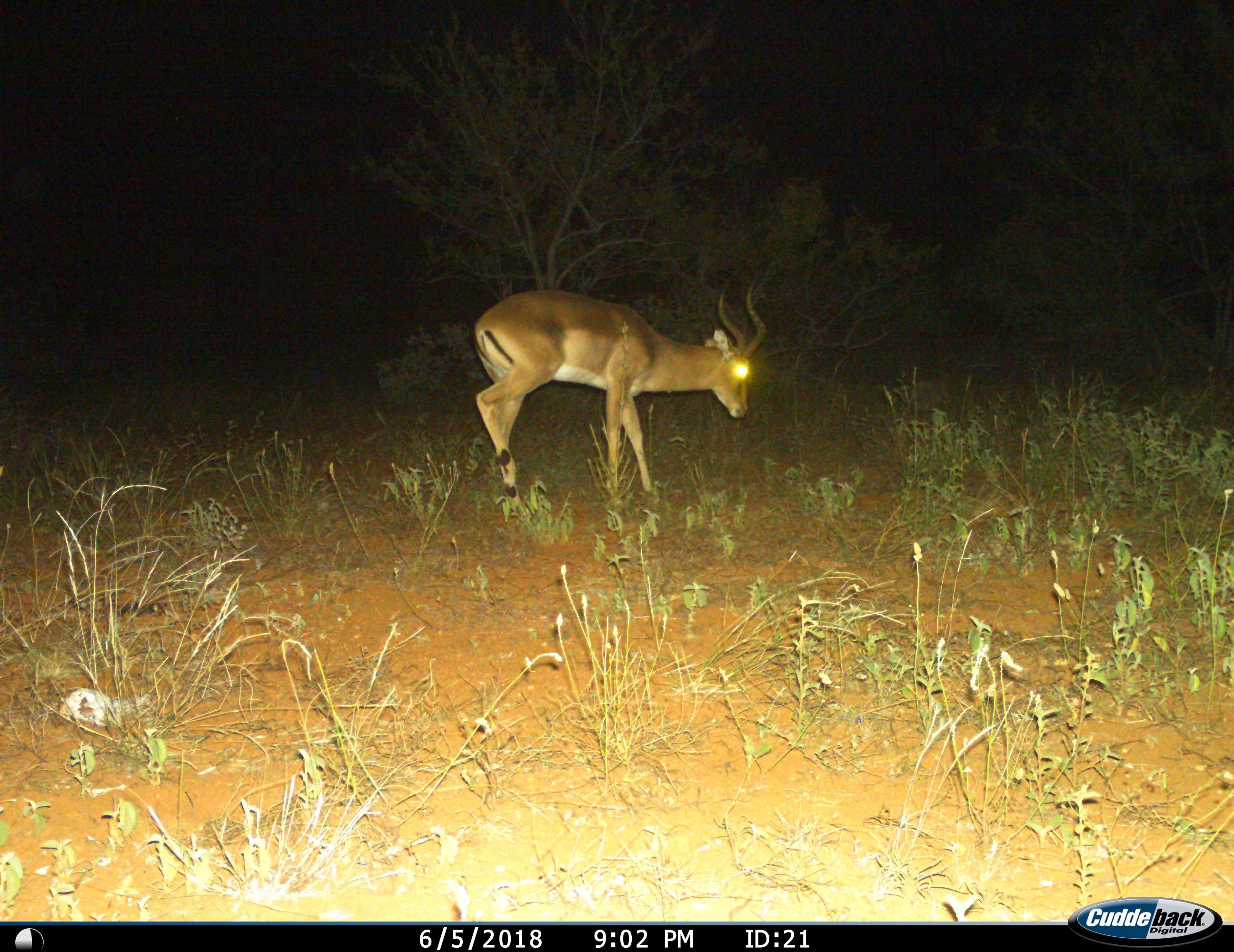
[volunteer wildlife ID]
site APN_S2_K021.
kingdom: Animalia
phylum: Chordata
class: Mammalia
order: Artiodactyla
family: Bovidae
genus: Aepyceros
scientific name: Aepyceros melampus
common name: impala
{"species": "impala (Aepyceros melampus)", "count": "1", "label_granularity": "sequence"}